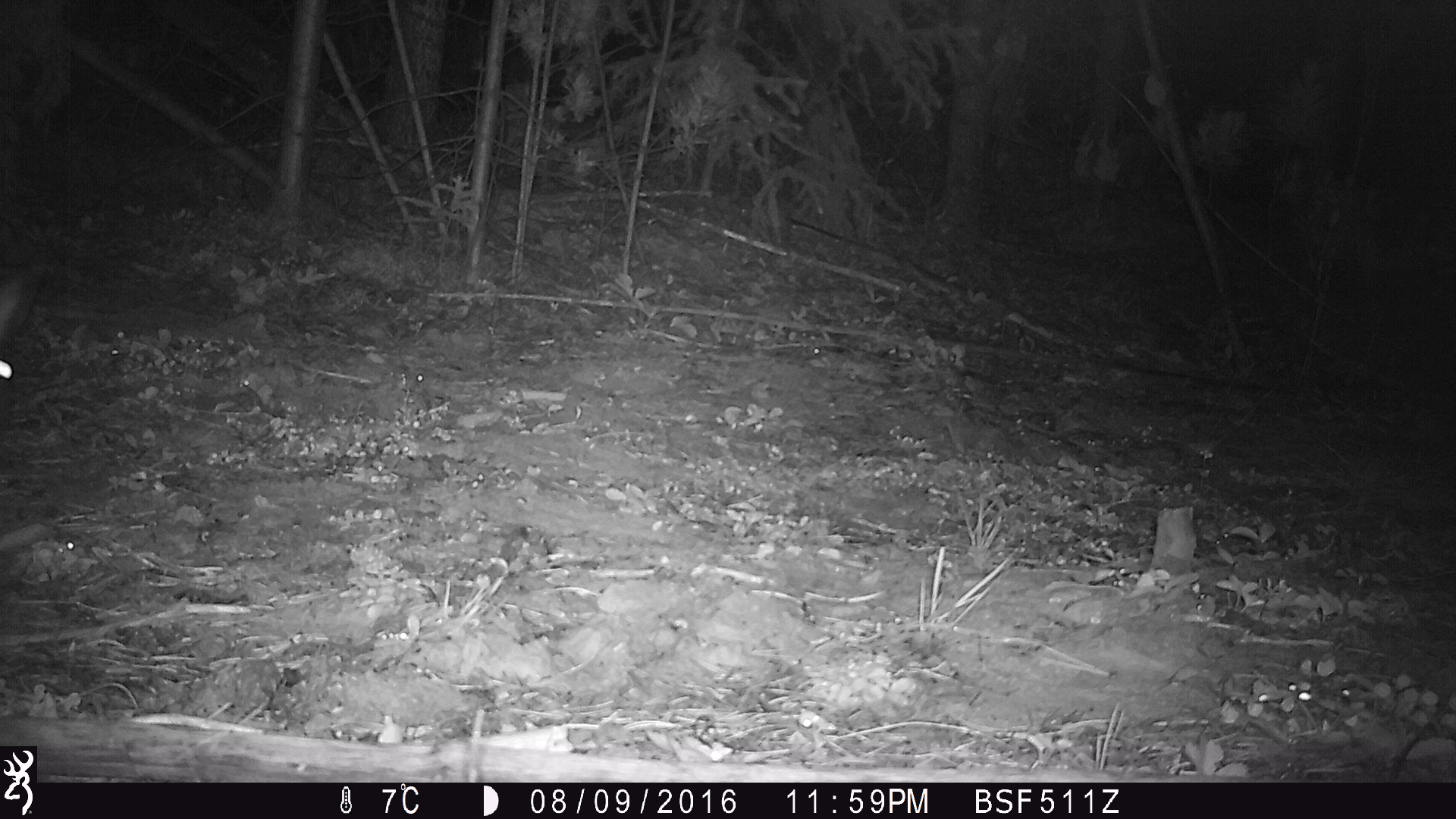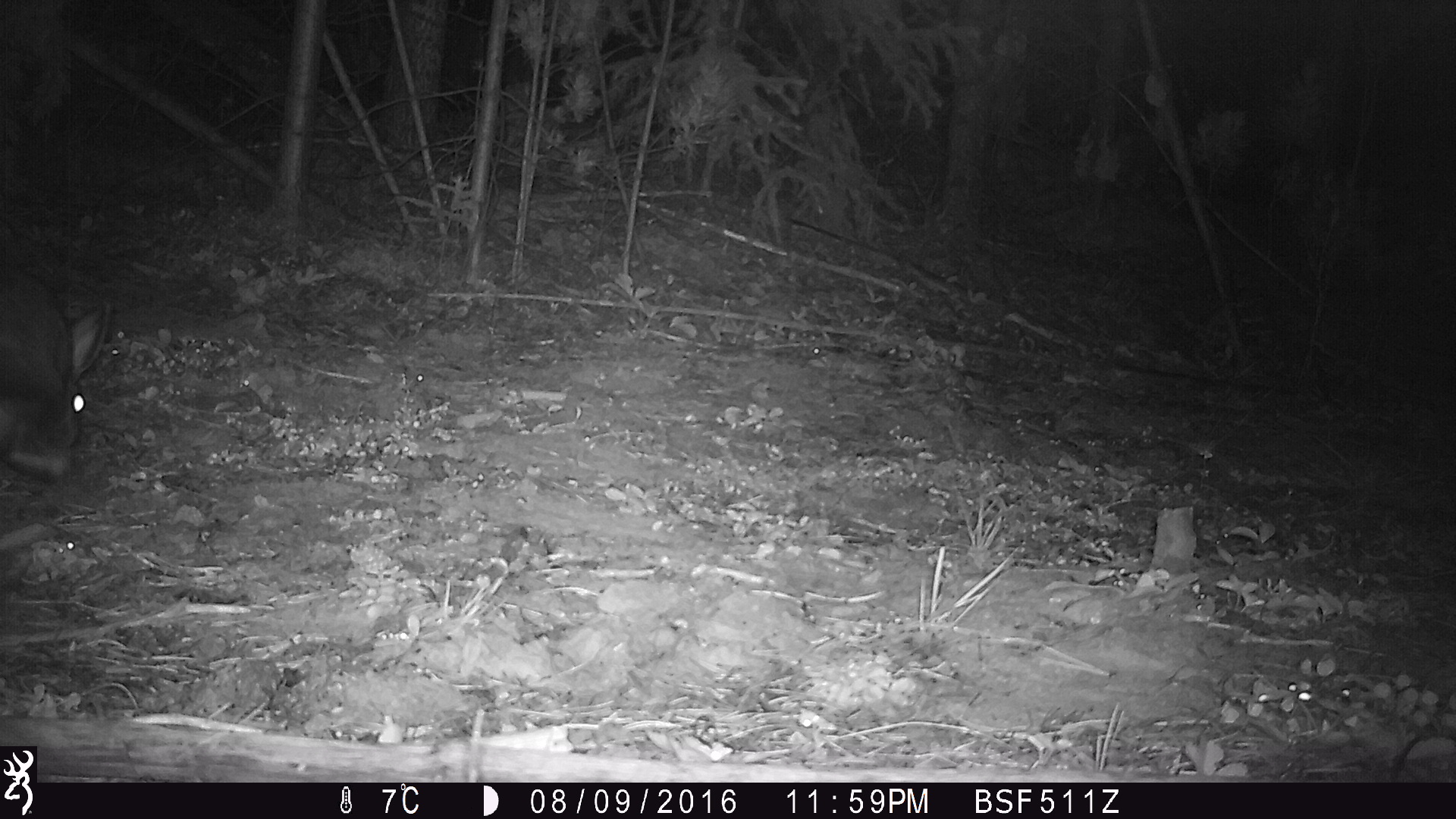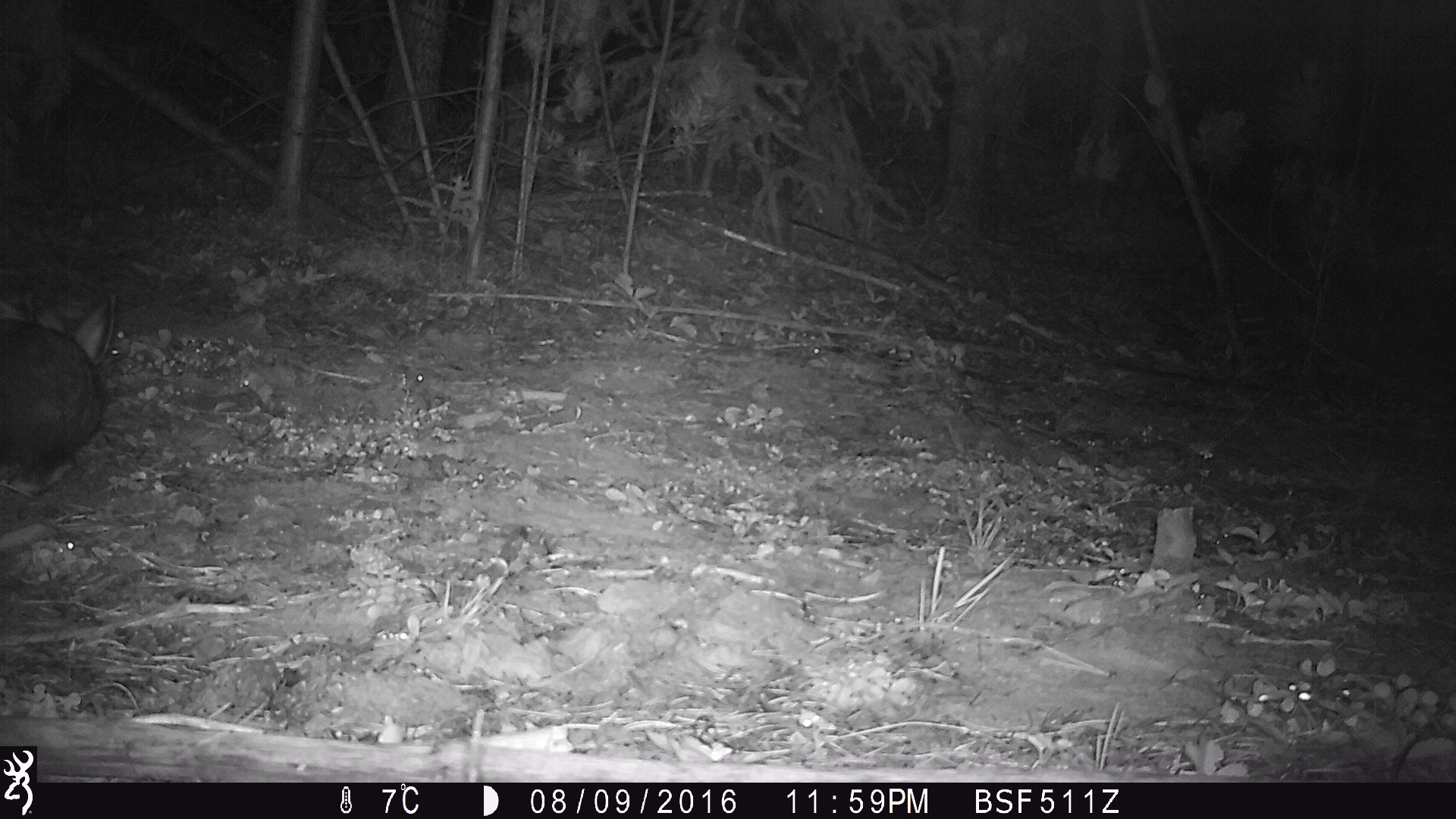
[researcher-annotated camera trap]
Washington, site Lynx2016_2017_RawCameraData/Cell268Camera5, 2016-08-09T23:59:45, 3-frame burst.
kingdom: Animalia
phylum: Chordata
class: Mammalia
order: Lagomorpha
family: Leporidae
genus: Lepus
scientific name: Lepus americanus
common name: snowshoe hare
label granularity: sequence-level